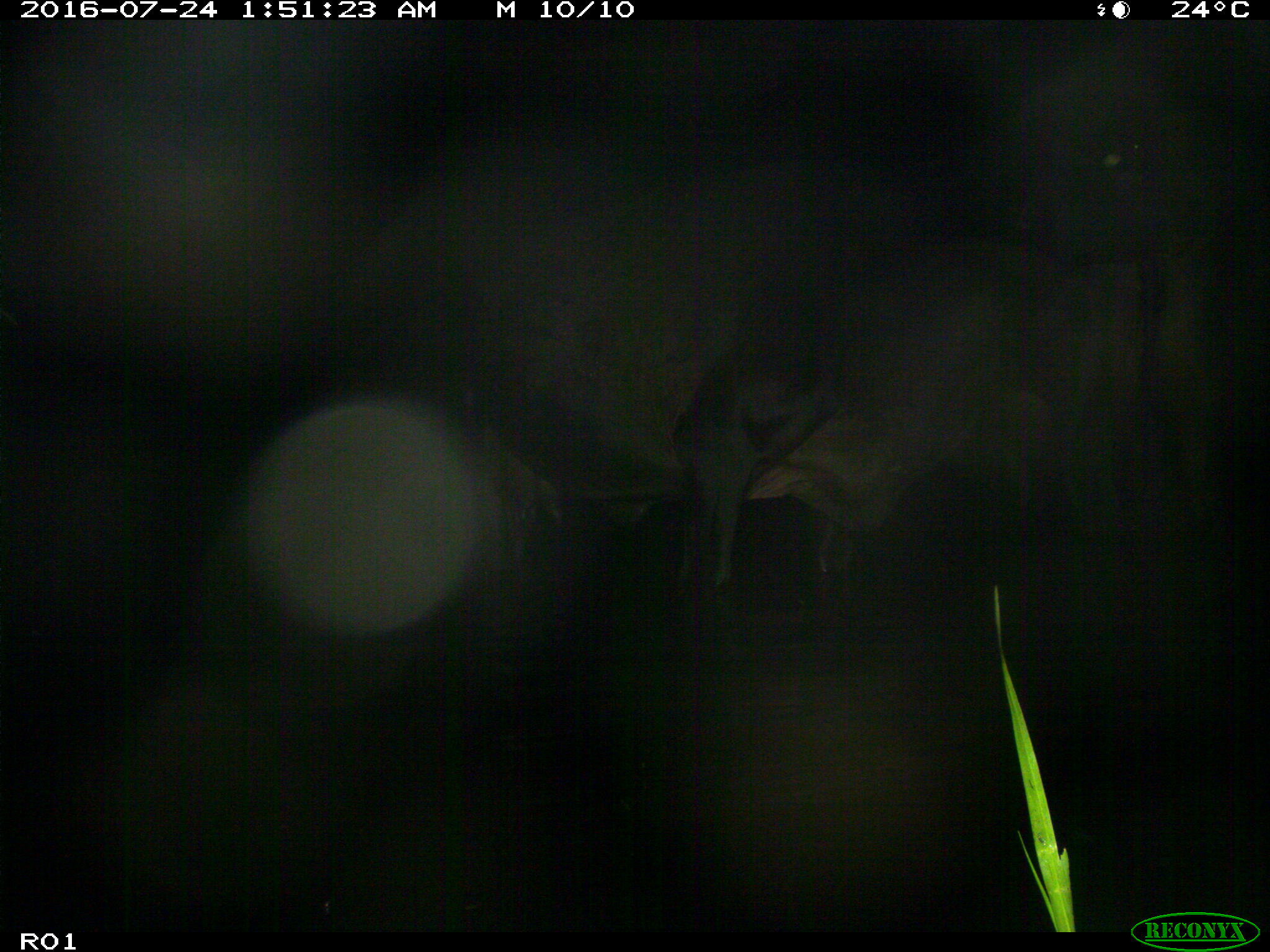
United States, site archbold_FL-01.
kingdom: Animalia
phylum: Chordata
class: Mammalia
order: Artiodactyla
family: Bovidae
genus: Bos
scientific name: Bos taurus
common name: domestic cow